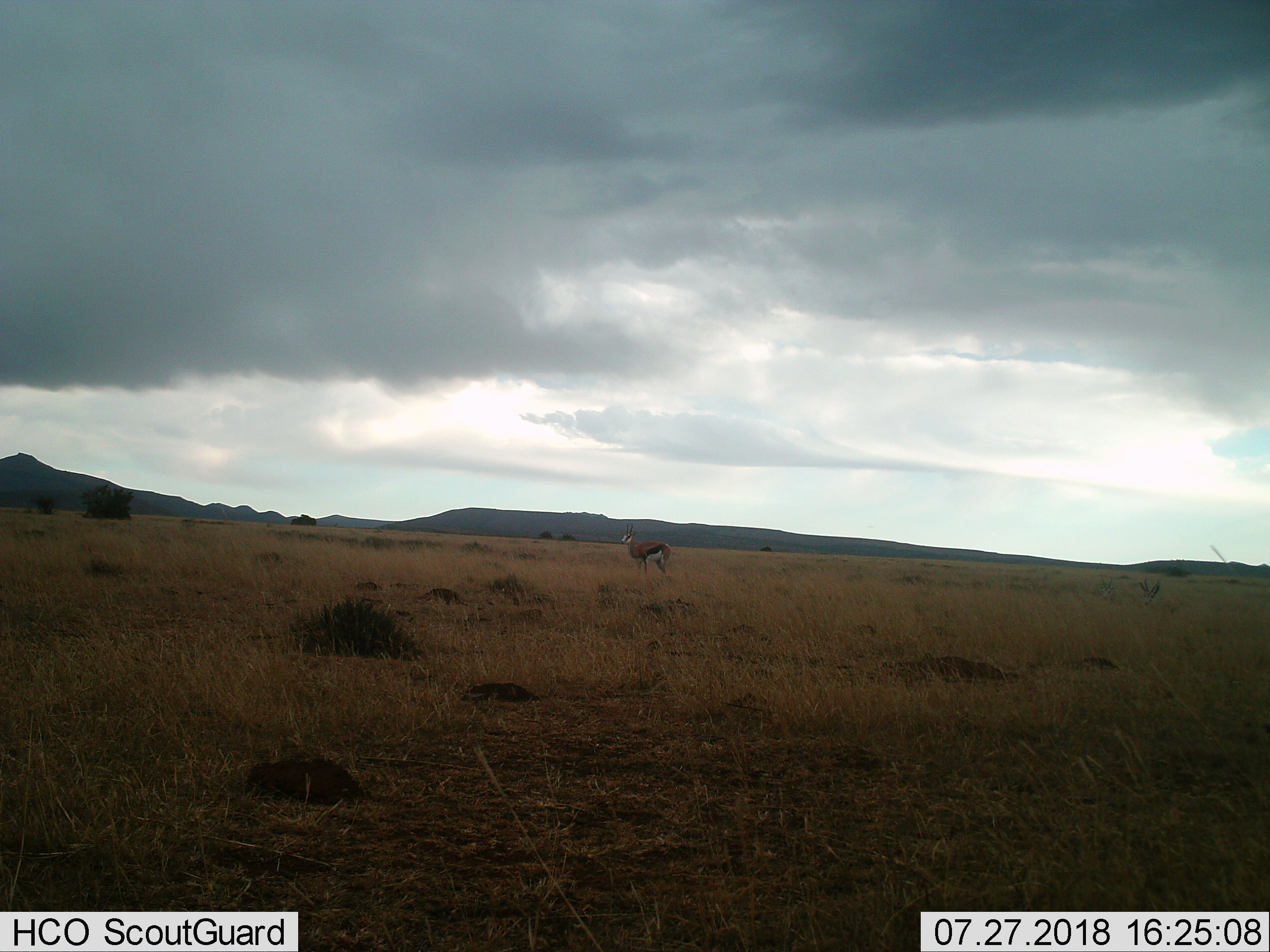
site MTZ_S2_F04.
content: unidentified animal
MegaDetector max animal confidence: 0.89